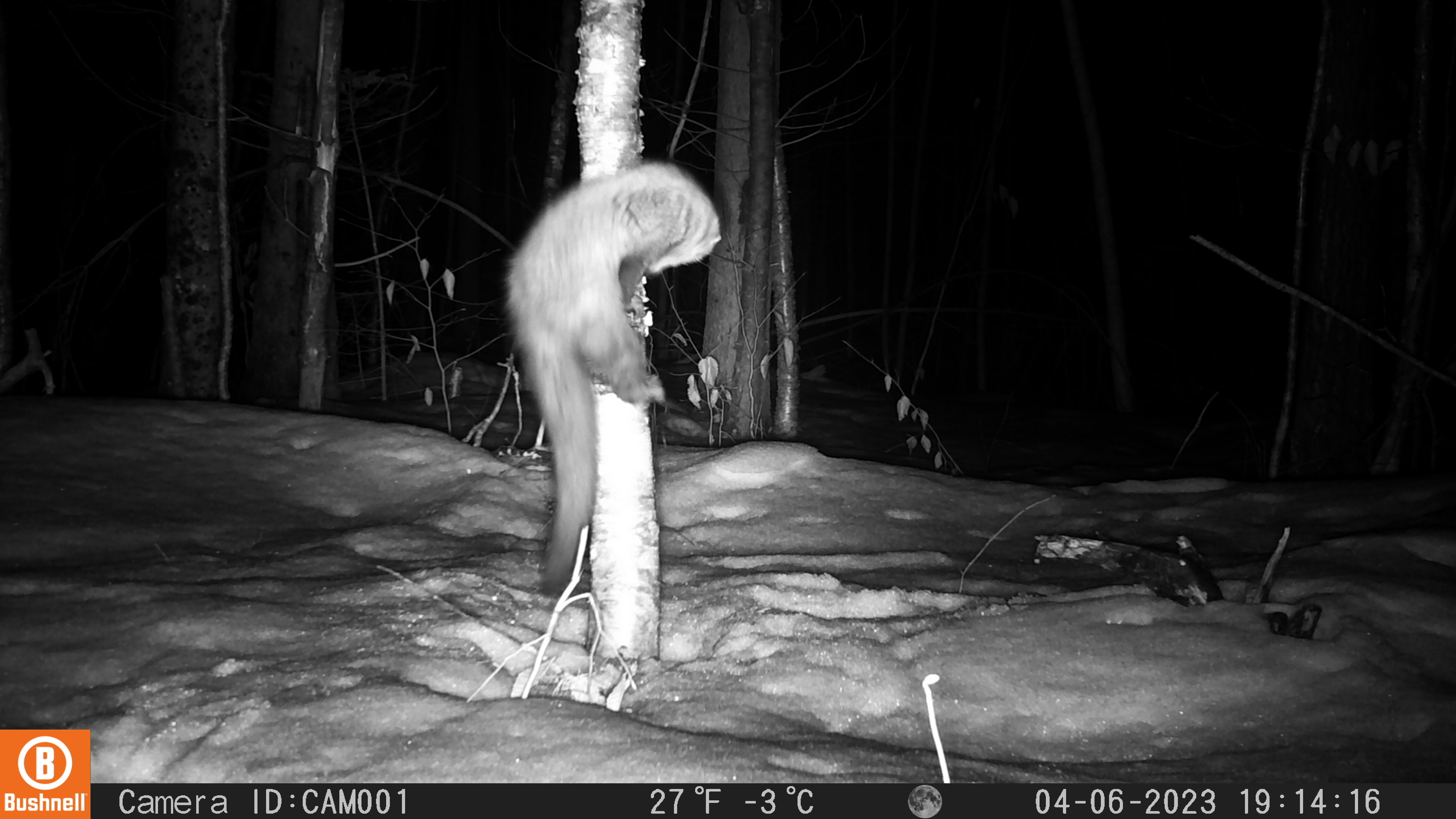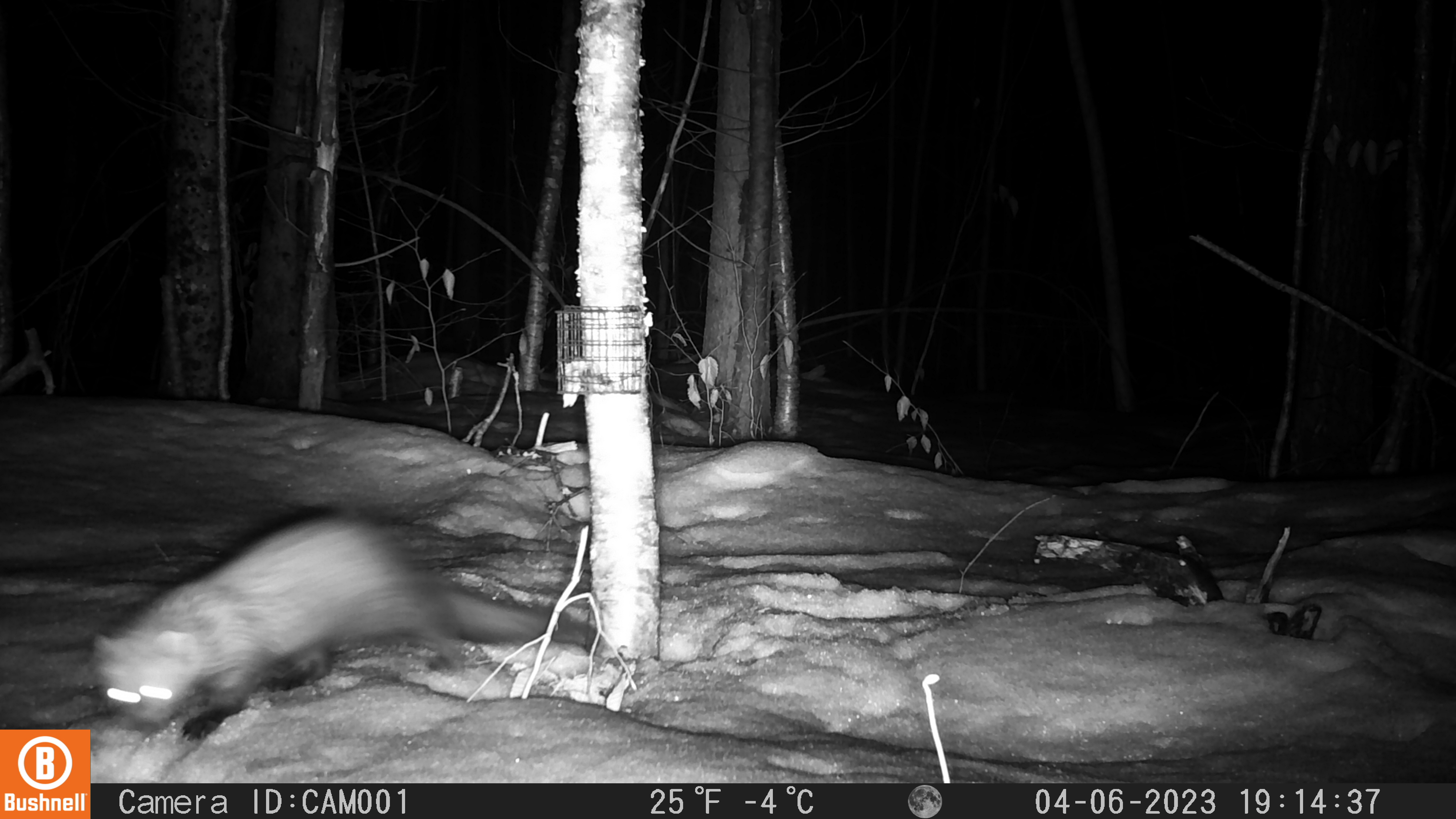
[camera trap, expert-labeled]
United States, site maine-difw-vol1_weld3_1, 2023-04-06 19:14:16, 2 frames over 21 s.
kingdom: Animalia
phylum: Chordata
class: Mammalia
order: Carnivora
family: Mustelidae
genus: Pekania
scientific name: Pekania pennanti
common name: fisher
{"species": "fisher (Pekania pennanti)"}